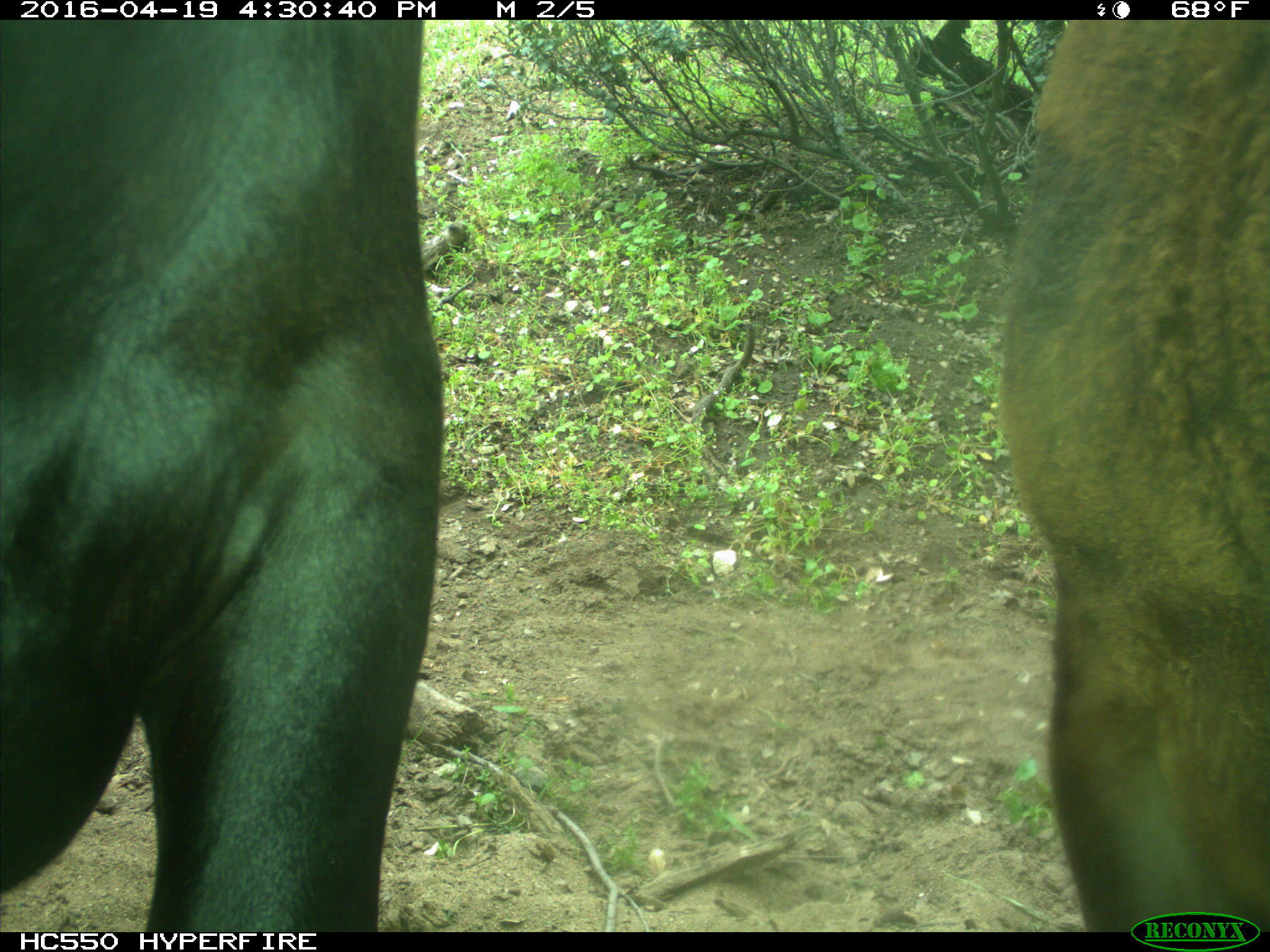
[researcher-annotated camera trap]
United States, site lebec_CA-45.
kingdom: Animalia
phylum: Chordata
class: Mammalia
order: Artiodactyla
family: Bovidae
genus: Bos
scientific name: Bos taurus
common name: domestic cow